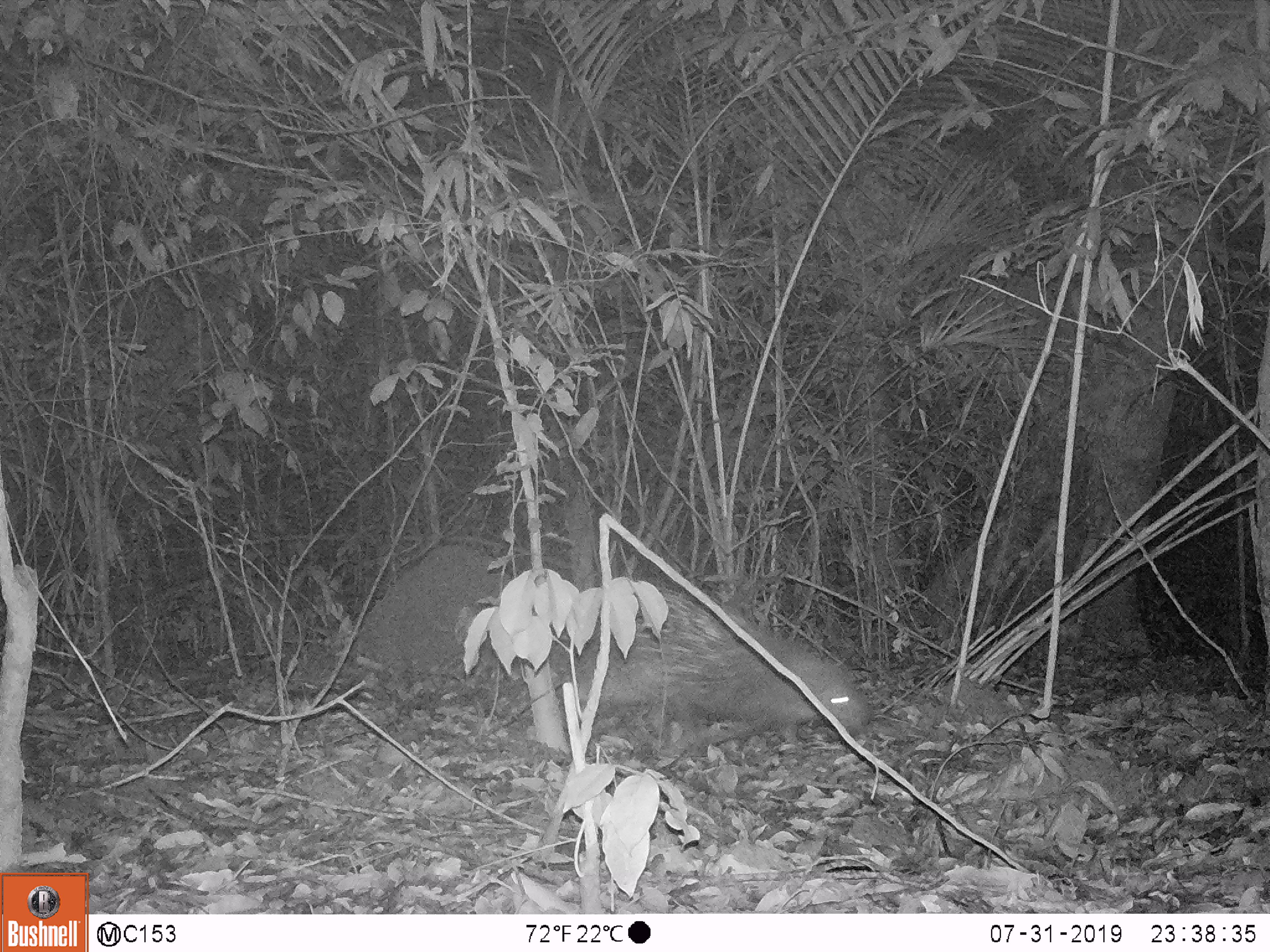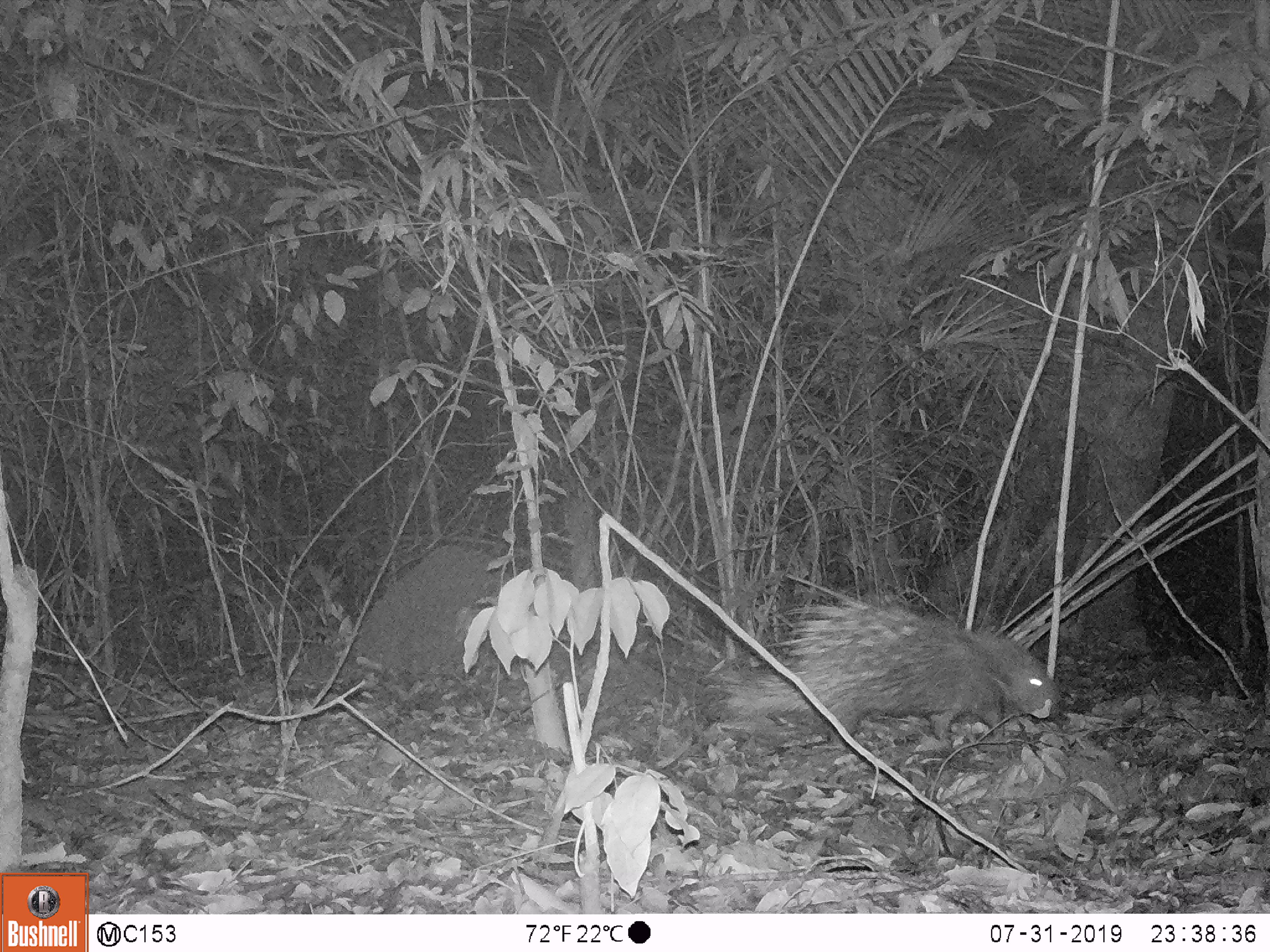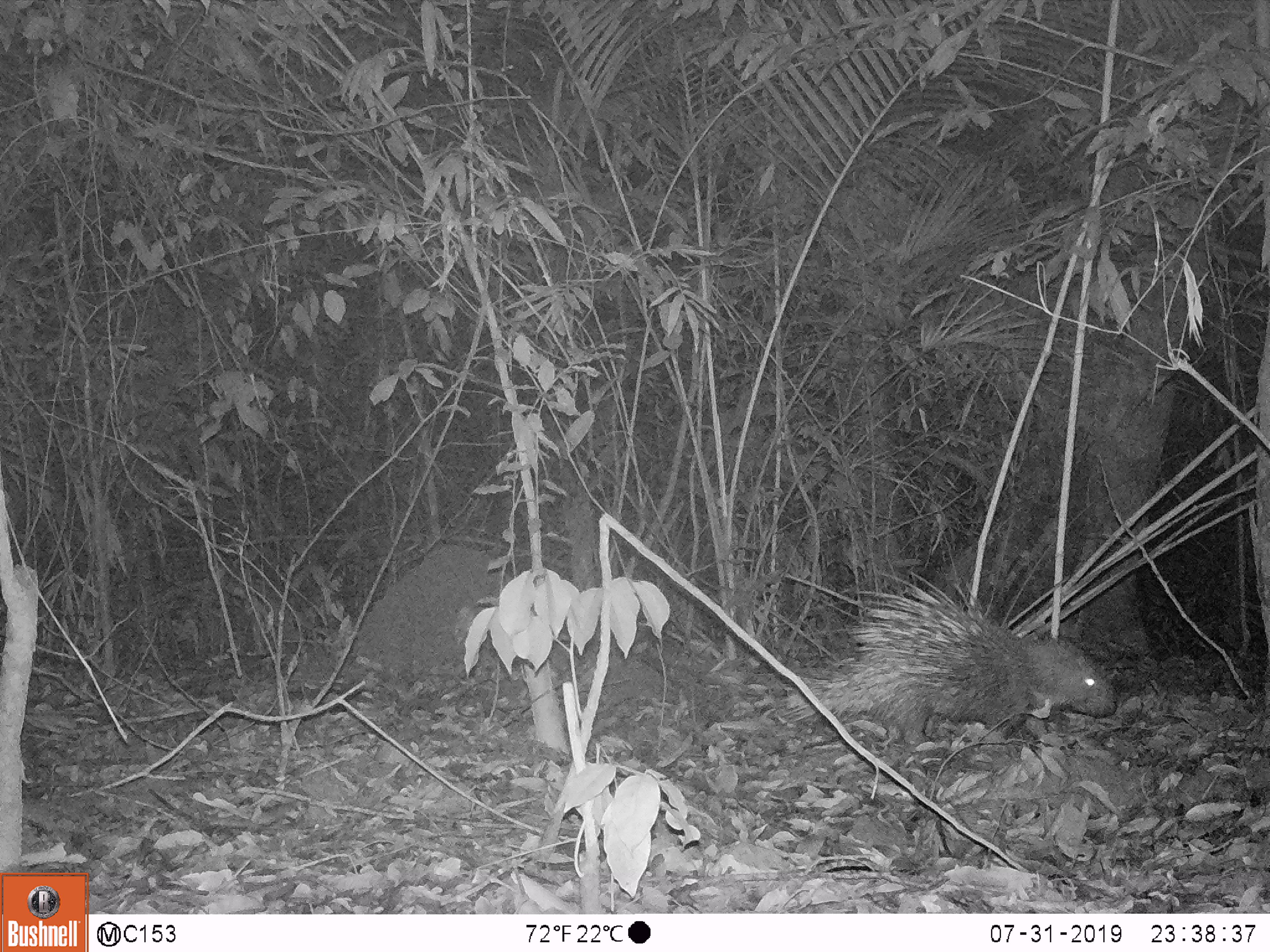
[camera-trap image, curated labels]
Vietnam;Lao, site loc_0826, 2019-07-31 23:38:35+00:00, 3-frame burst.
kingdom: Animalia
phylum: Chordata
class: Mammalia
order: Rodentia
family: Hystricidae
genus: Hystrix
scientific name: Hystrix brachyura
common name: malayan porcupine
Malayan porcupine (Hystrix brachyura). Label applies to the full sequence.